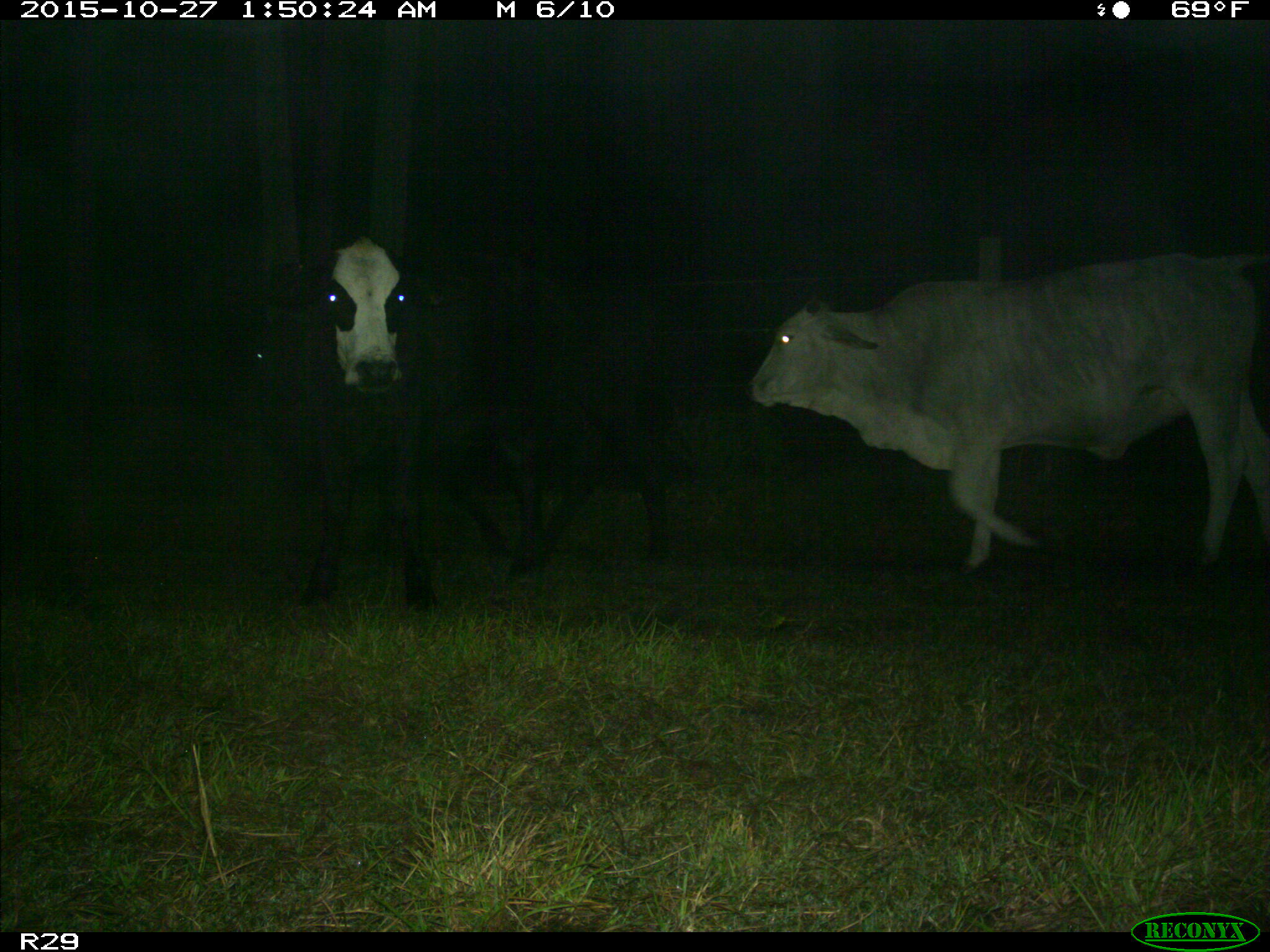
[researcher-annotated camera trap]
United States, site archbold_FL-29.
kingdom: Animalia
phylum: Chordata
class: Mammalia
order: Artiodactyla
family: Bovidae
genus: Bos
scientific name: Bos taurus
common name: domestic cow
Bos taurus (domestic cow).